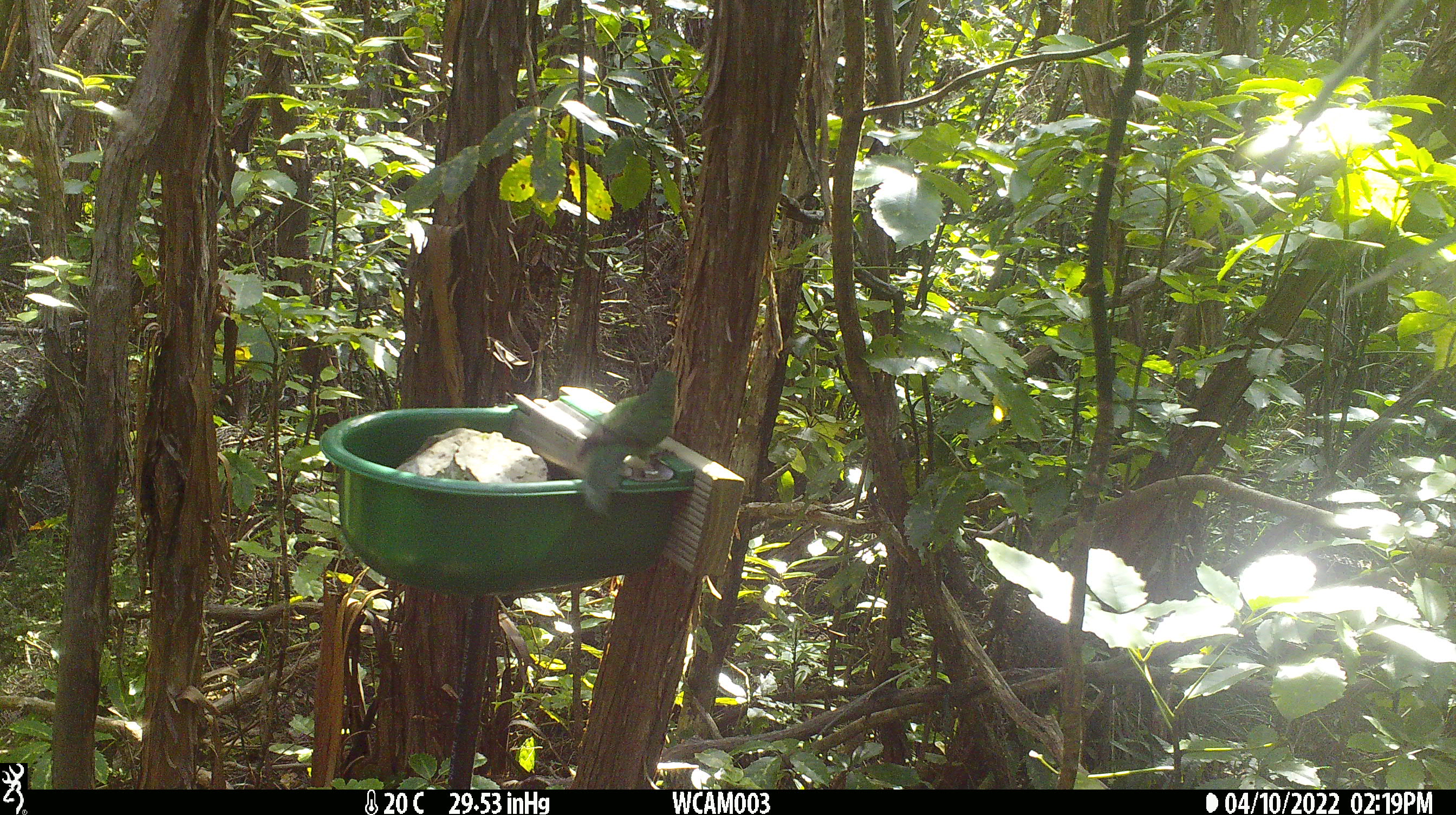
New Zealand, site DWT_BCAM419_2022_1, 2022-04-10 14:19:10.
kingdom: Animalia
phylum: Chordata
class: Aves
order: Psittaciformes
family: Psittaculidae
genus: Cyanoramphus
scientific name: Cyanoramphus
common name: parakeet